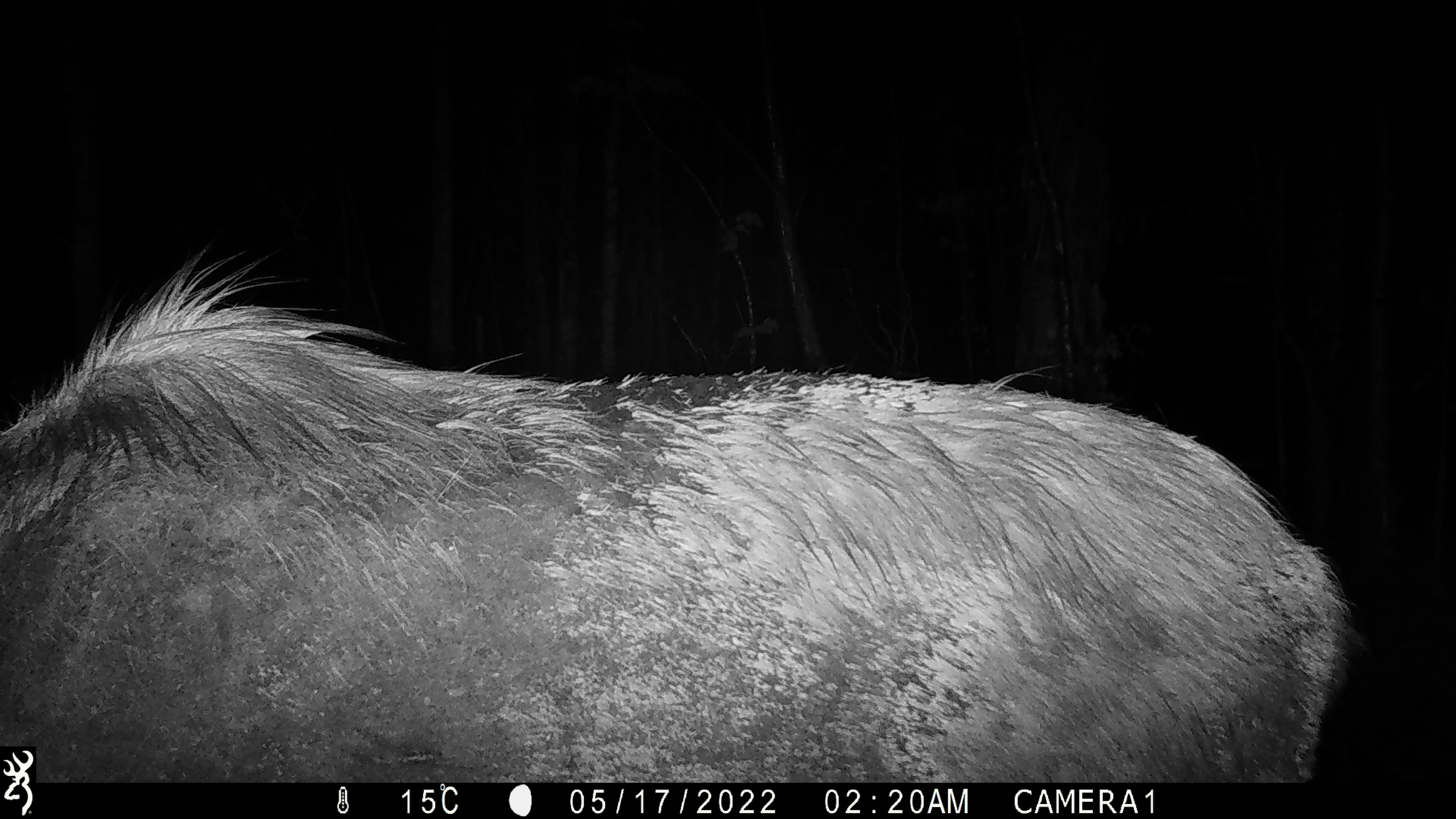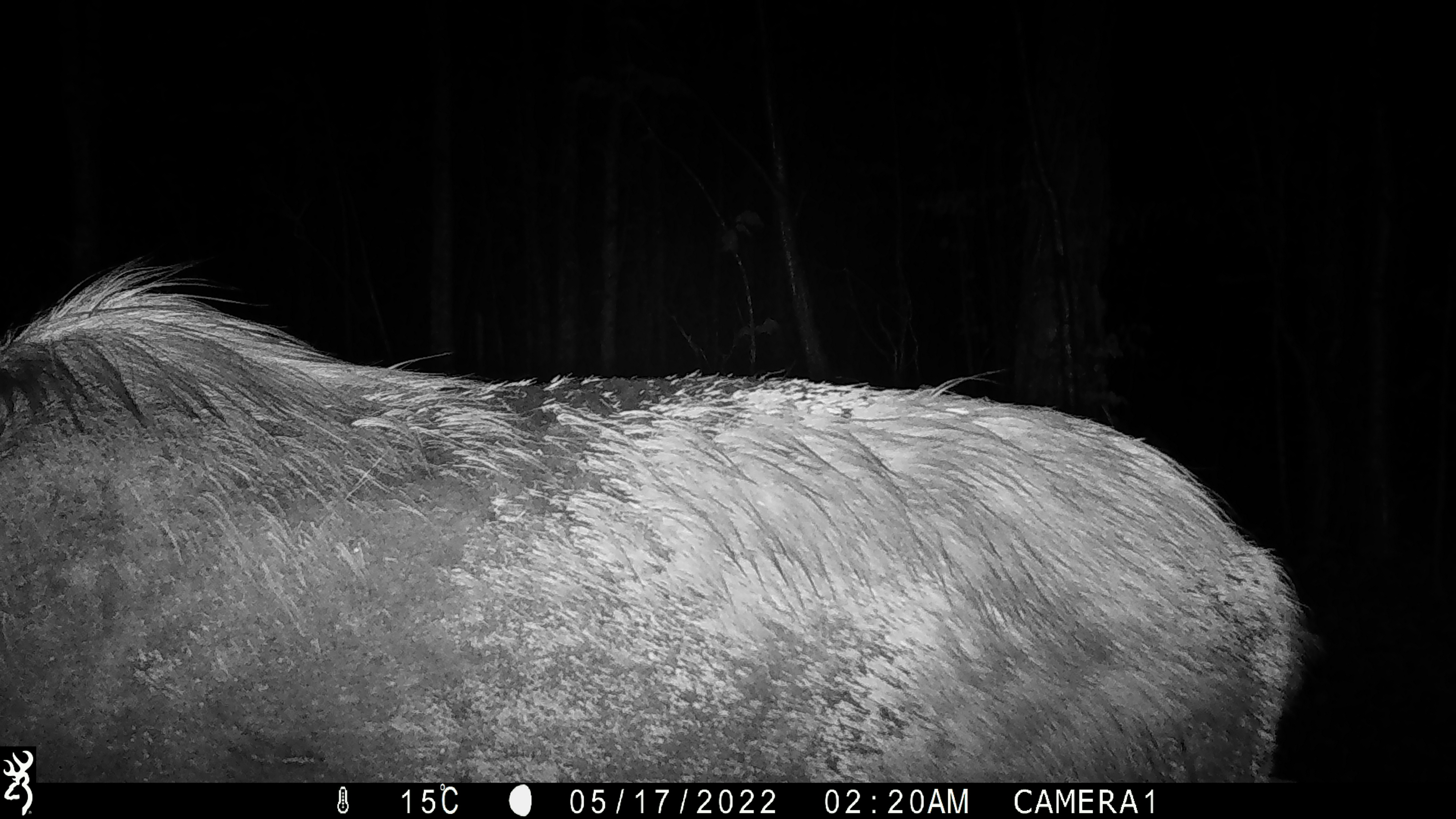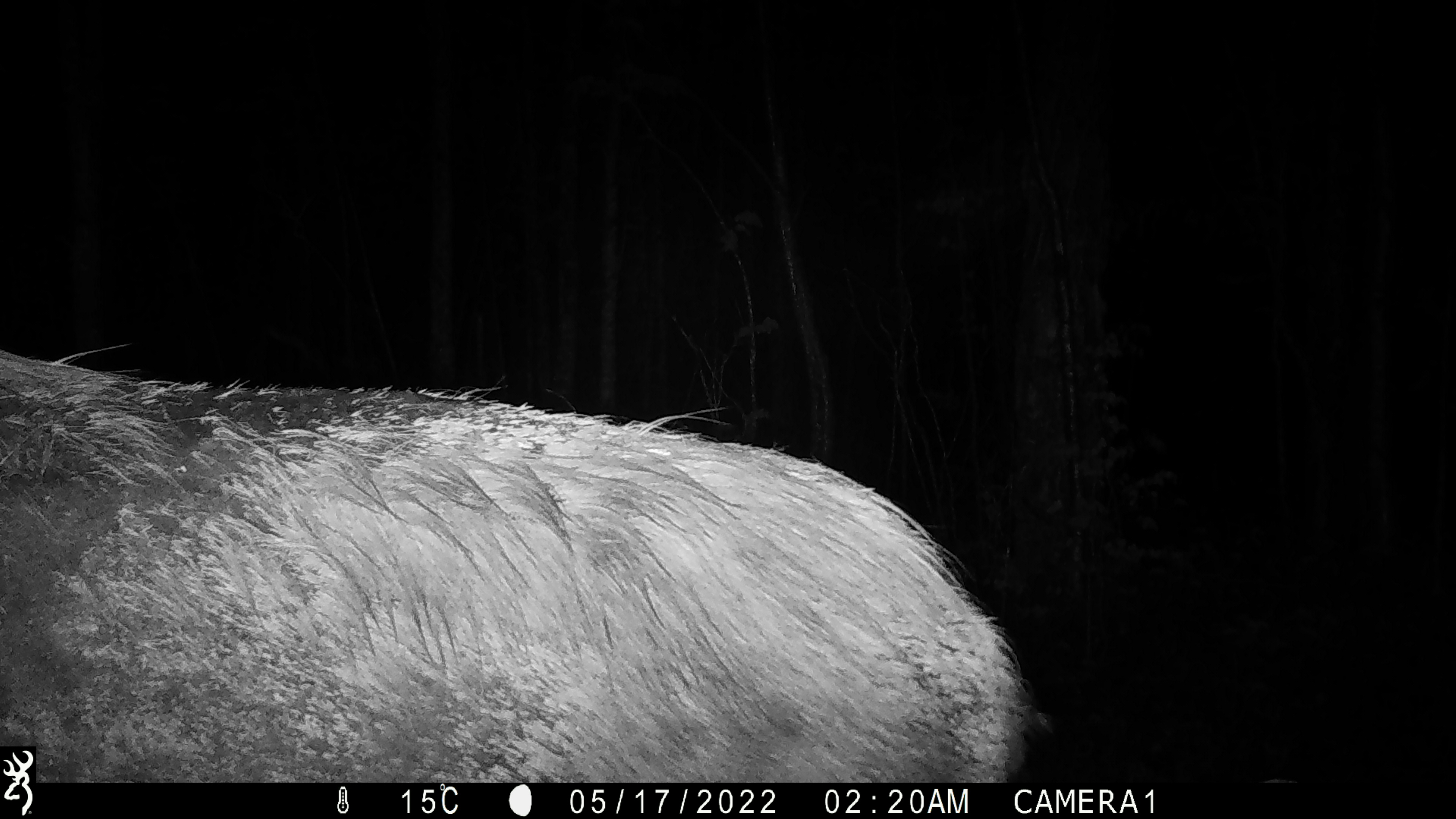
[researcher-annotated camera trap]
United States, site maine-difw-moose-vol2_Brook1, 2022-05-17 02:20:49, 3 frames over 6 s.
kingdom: Animalia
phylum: Chordata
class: Mammalia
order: Artiodactyla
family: Cervidae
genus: Alces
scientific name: Alces alces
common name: moose